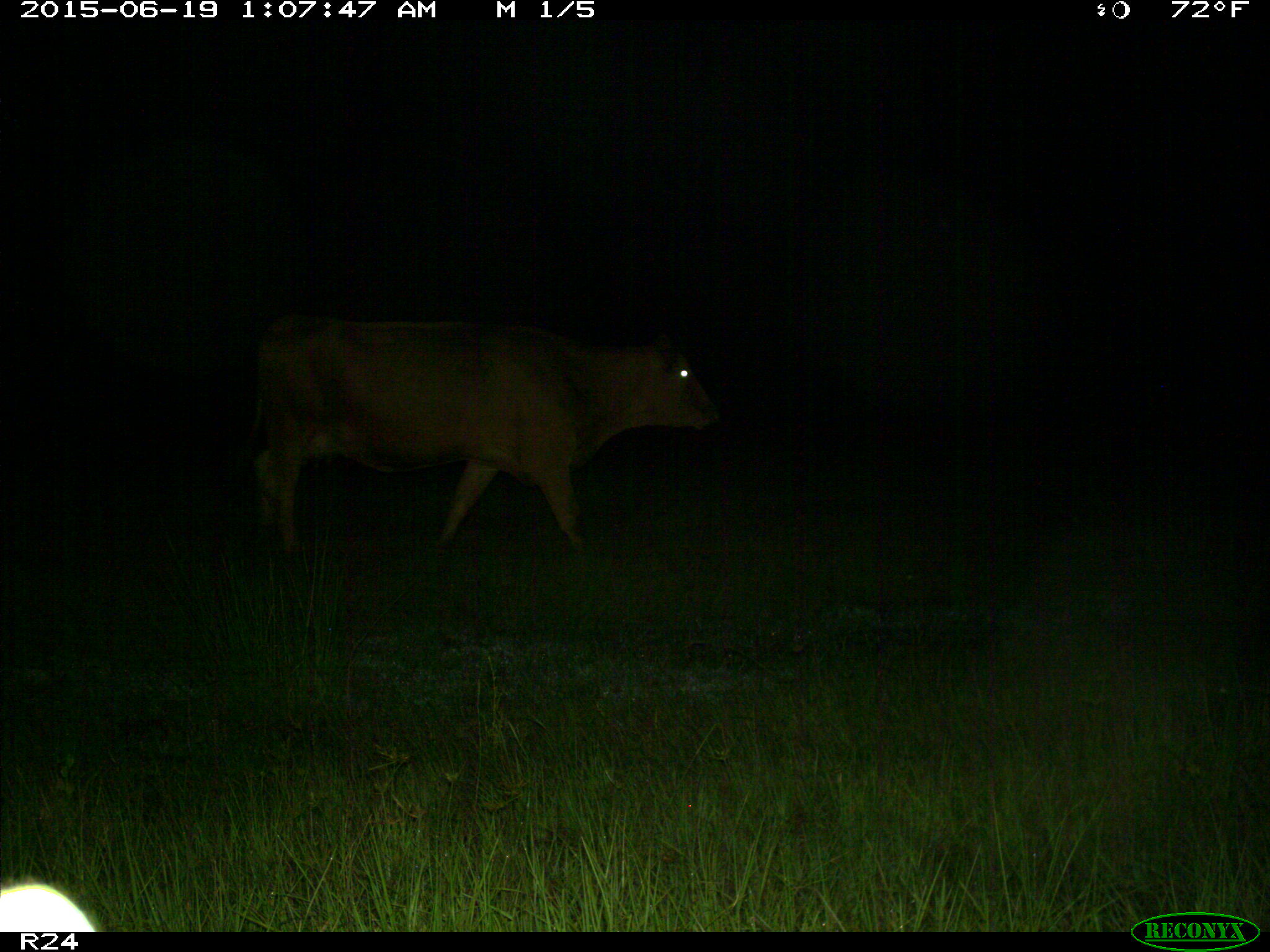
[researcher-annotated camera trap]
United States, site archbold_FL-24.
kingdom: Animalia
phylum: Chordata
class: Mammalia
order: Artiodactyla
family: Bovidae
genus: Bos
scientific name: Bos taurus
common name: domestic cow